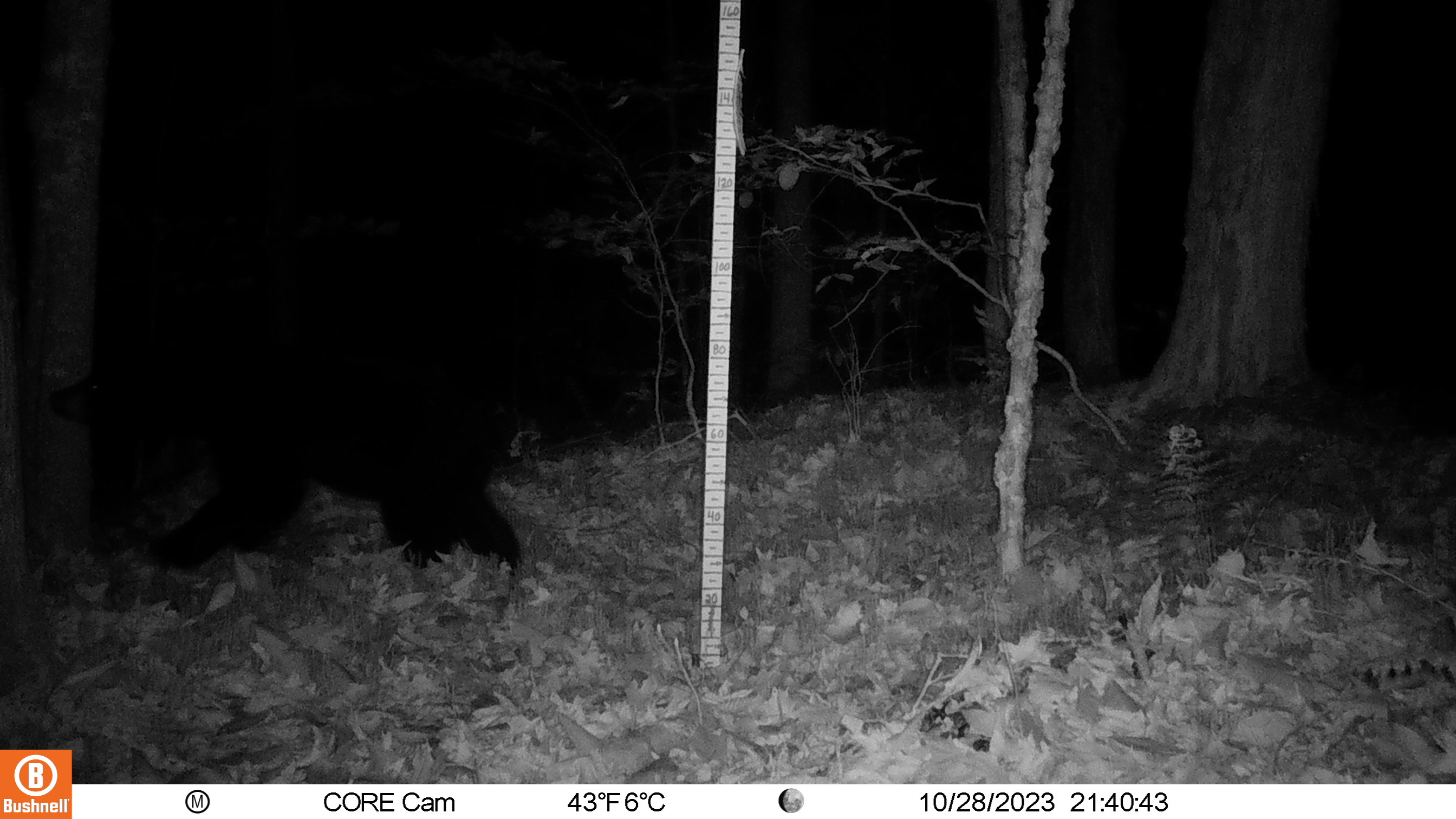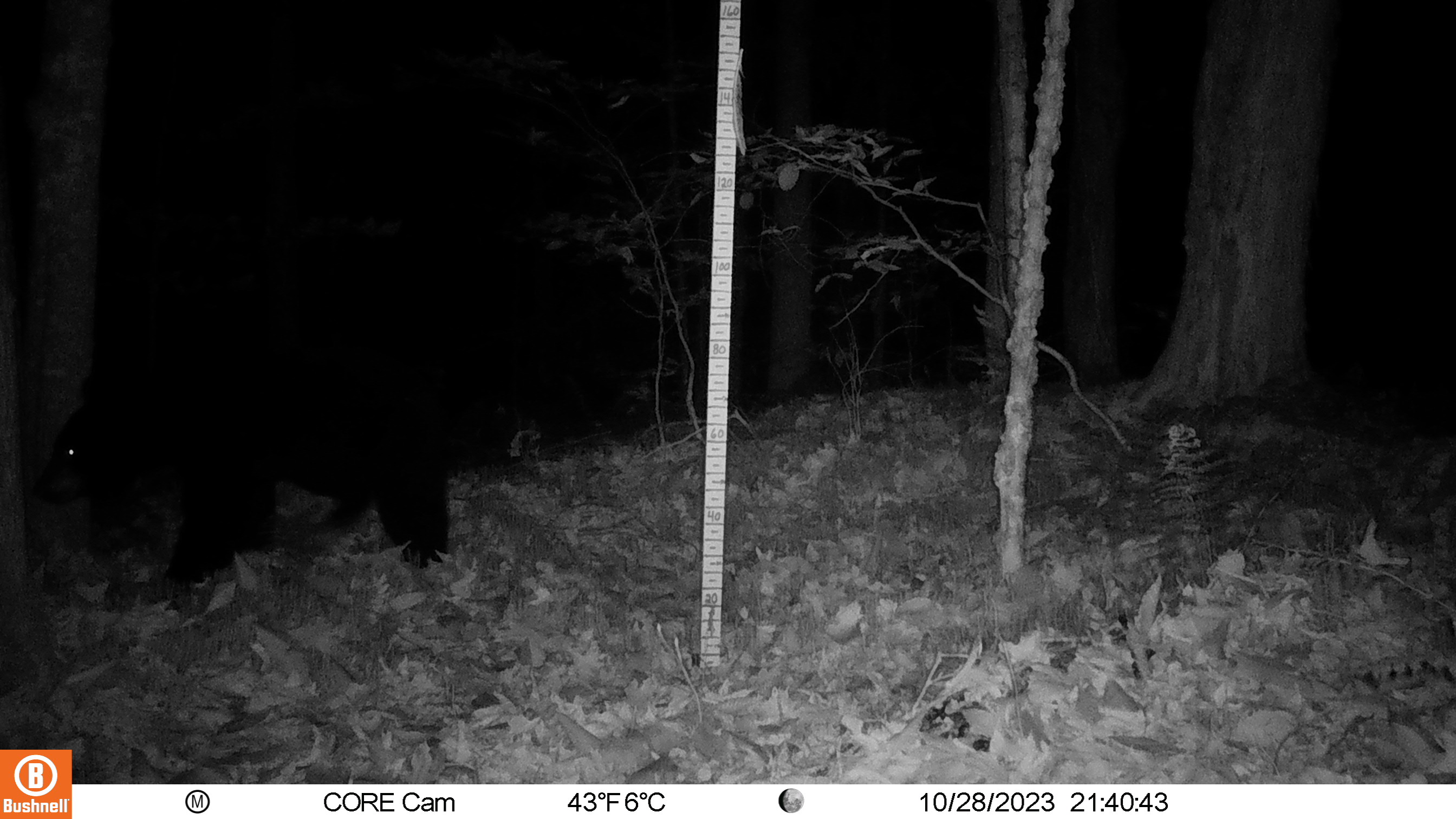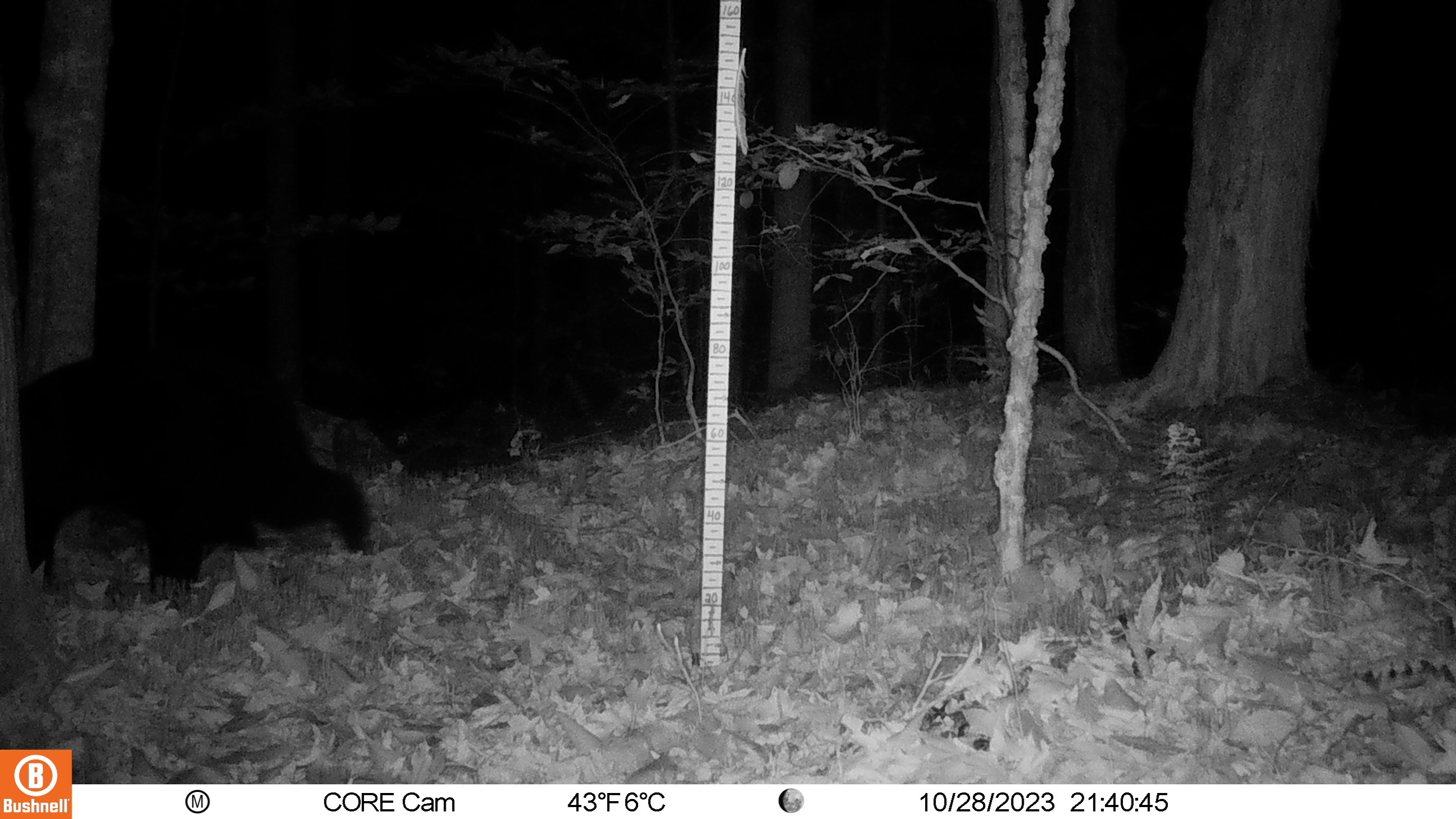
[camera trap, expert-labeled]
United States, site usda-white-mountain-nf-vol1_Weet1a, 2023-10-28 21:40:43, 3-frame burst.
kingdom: Animalia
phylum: Chordata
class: Mammalia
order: Carnivora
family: Ursidae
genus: Ursus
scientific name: Ursus americanus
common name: black bear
Black bear (Ursus americanus).